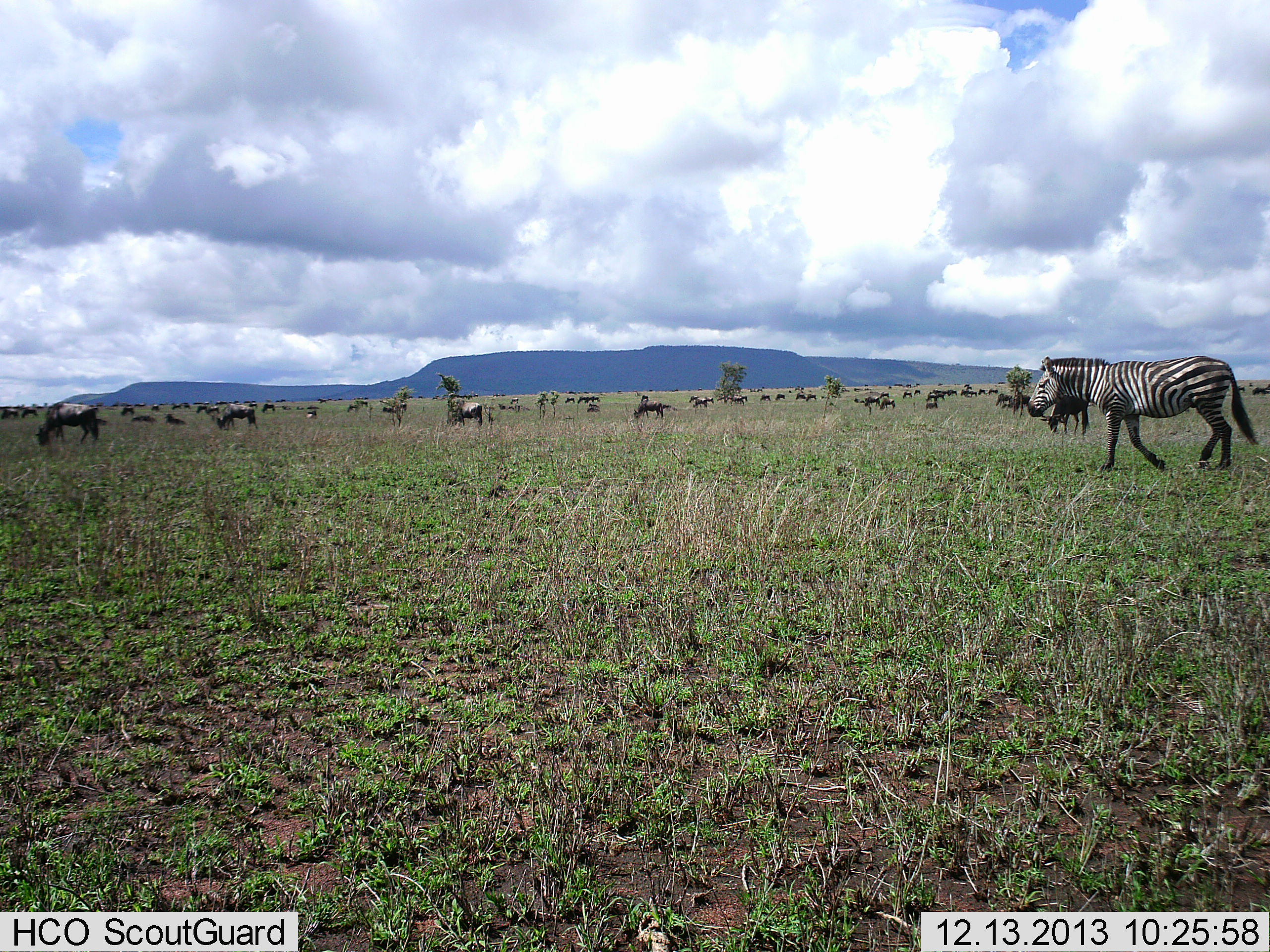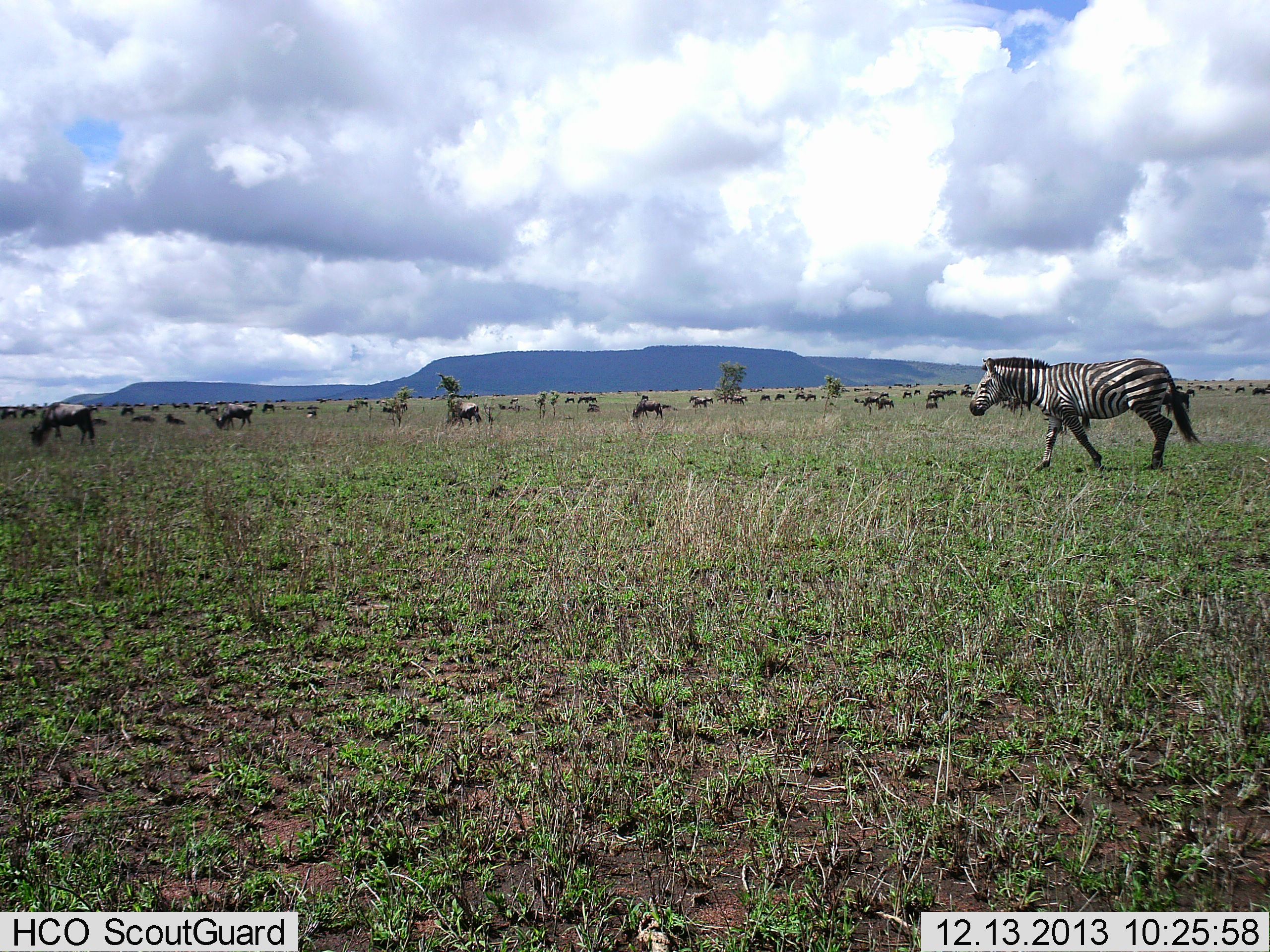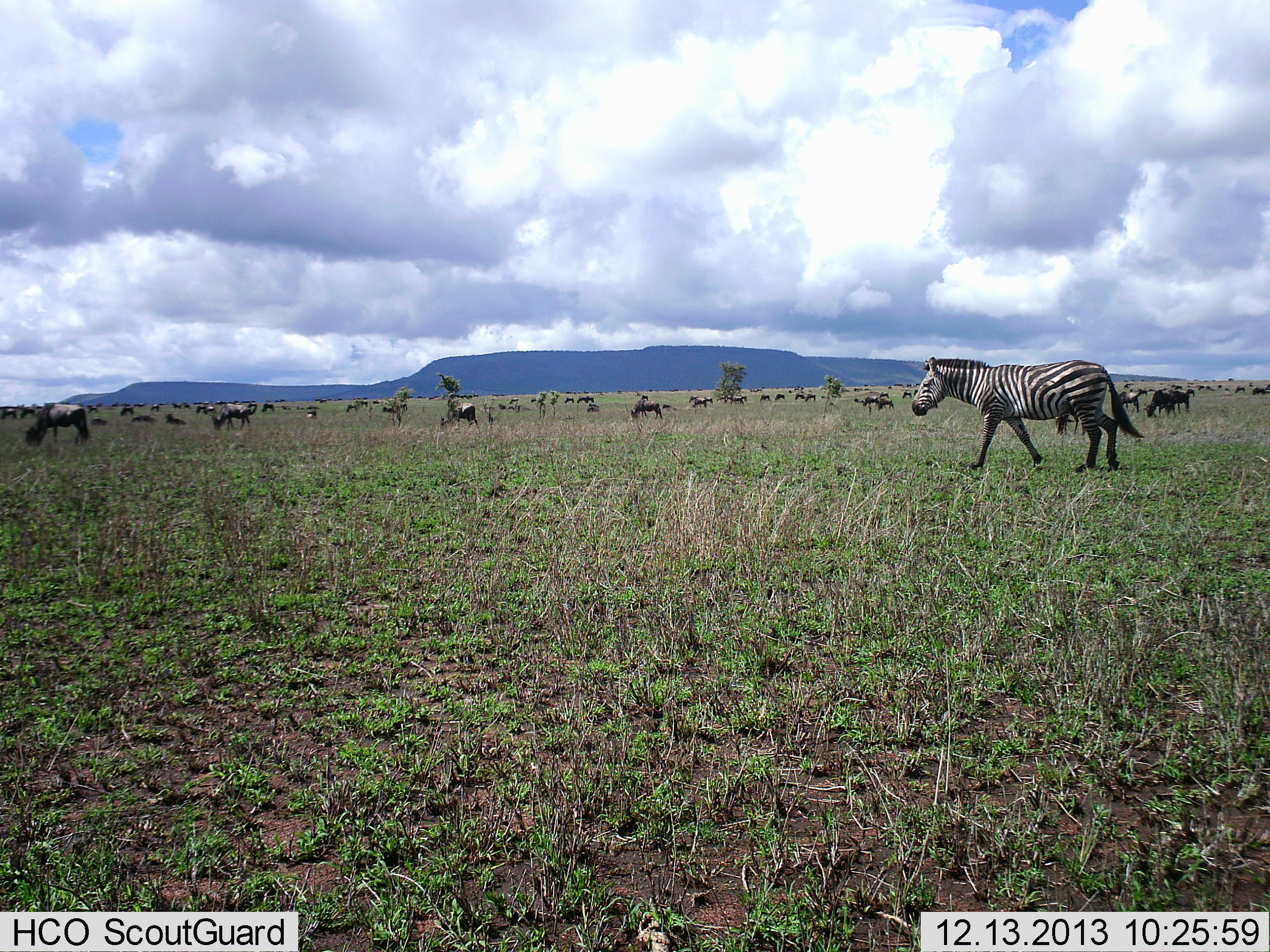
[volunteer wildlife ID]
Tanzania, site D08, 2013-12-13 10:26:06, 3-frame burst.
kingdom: Animalia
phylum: Chordata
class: Mammalia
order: Artiodactyla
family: Bovidae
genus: Connochaetes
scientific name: Connochaetes taurinus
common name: blue wildebeest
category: wildebeest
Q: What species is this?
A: Wildebeest (blue wildebeest) (Connochaetes taurinus).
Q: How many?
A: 11-50.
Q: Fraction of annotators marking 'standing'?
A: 50%.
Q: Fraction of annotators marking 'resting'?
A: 20%.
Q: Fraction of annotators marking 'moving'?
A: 50%.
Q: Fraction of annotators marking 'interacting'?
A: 0%.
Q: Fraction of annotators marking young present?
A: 0%.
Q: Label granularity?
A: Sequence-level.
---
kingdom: Animalia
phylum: Chordata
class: Mammalia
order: Perissodactyla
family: Equidae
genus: Equus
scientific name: Equus quagga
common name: plains zebra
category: zebra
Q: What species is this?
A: Zebra (plains zebra) (Equus quagga).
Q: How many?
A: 1.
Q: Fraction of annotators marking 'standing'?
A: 0%.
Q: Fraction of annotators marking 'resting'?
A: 0%.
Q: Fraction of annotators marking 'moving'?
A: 100%.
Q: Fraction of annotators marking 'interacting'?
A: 0%.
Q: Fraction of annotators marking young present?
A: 0%.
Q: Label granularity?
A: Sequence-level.